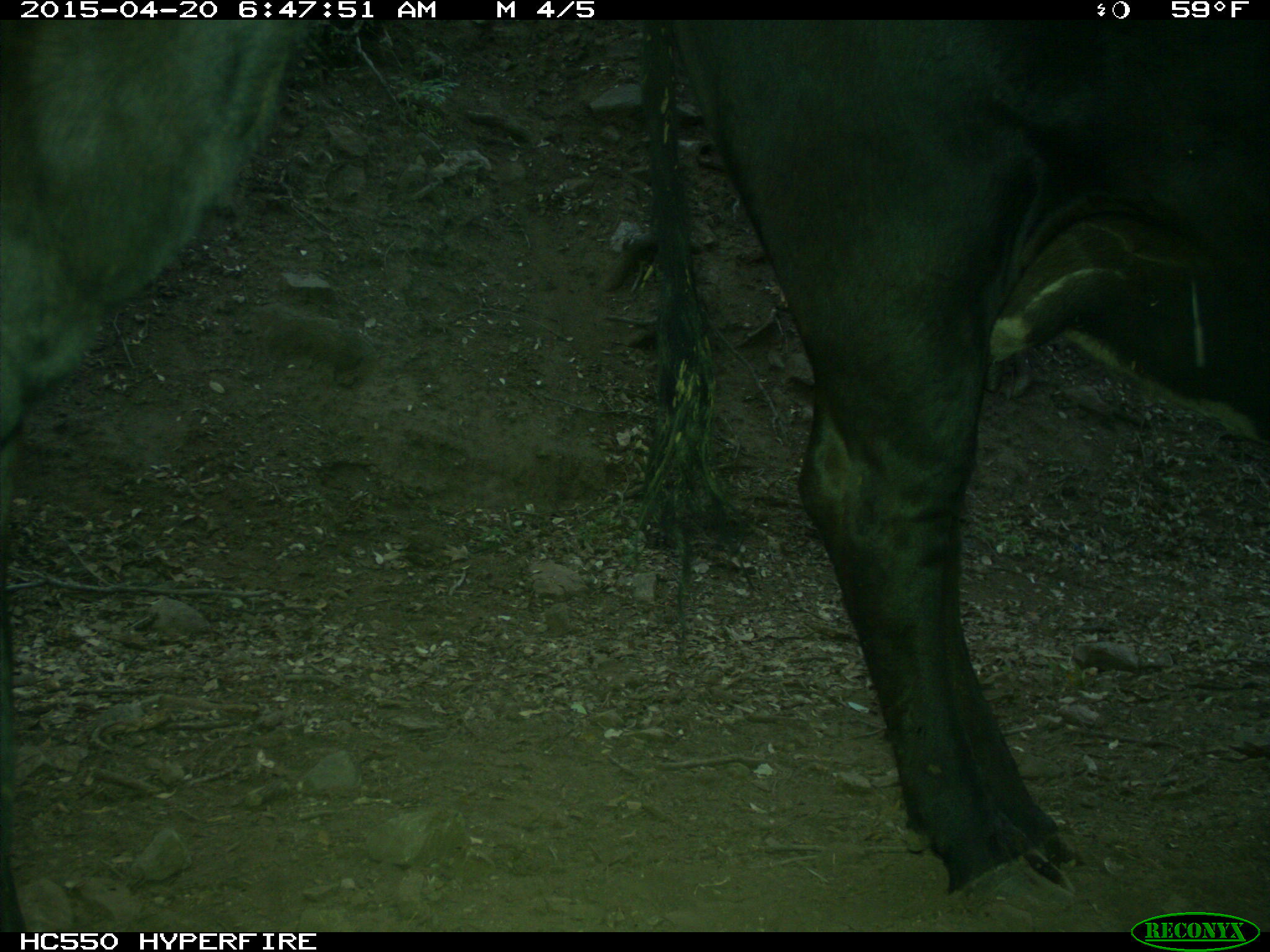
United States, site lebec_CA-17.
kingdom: Animalia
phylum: Chordata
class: Mammalia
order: Artiodactyla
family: Bovidae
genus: Bos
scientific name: Bos taurus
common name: domestic cow